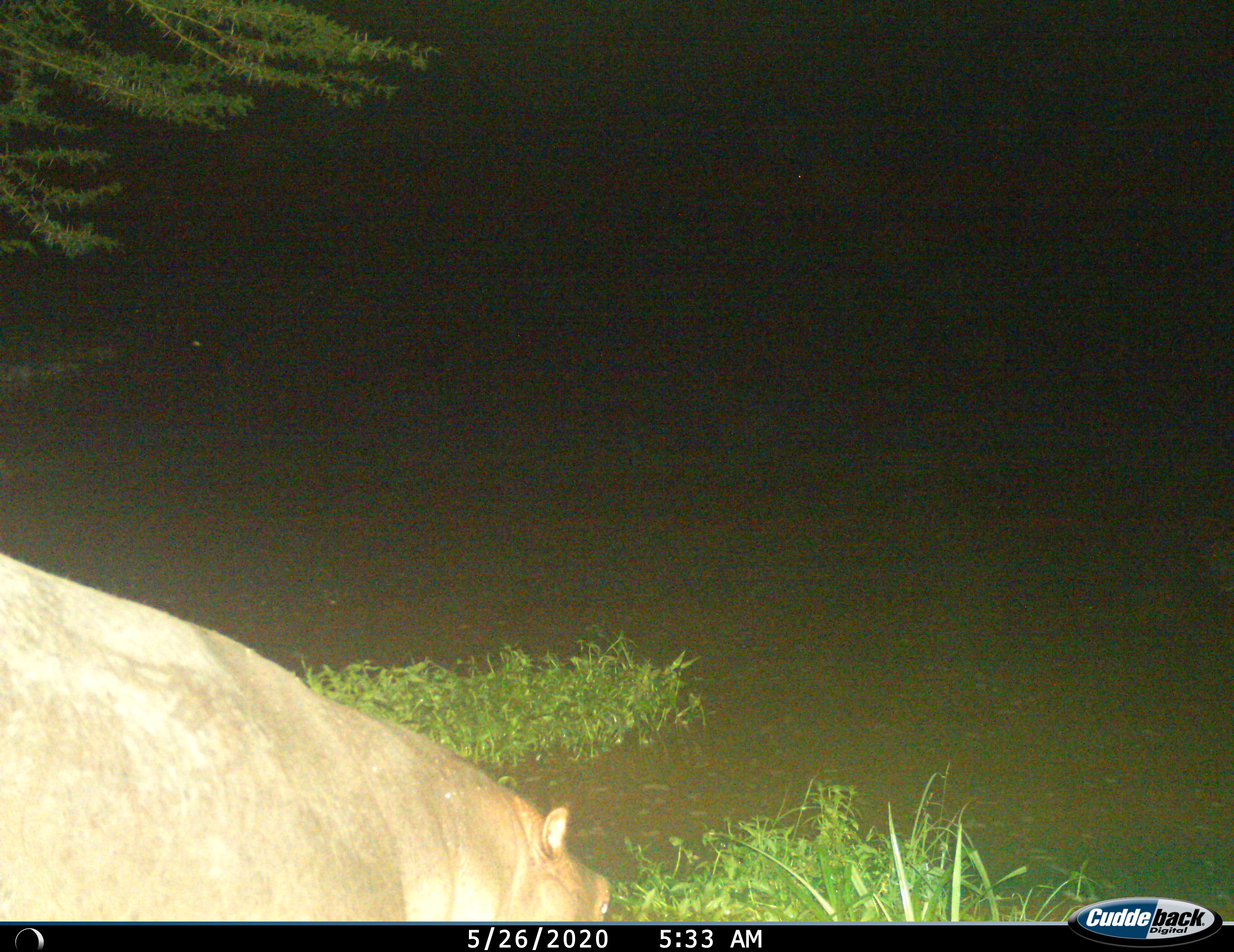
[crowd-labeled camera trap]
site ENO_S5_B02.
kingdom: Animalia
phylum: Chordata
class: Mammalia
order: Artiodactyla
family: Hippopotamidae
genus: Hippopotamus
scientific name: Hippopotamus amphibius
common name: hippopotamus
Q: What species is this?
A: Hippopotamus (Hippopotamus amphibius).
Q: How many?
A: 1.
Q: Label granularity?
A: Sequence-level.